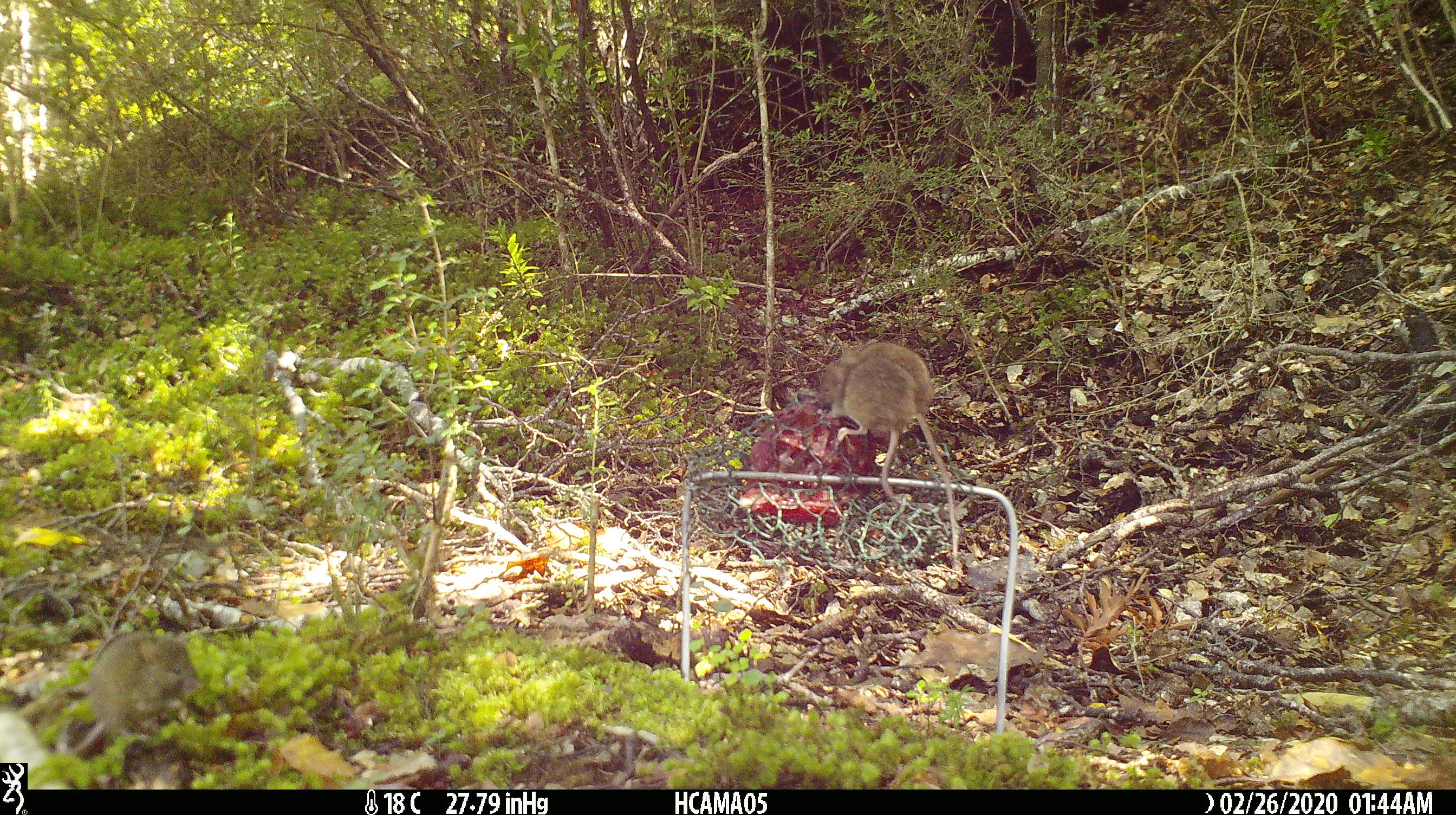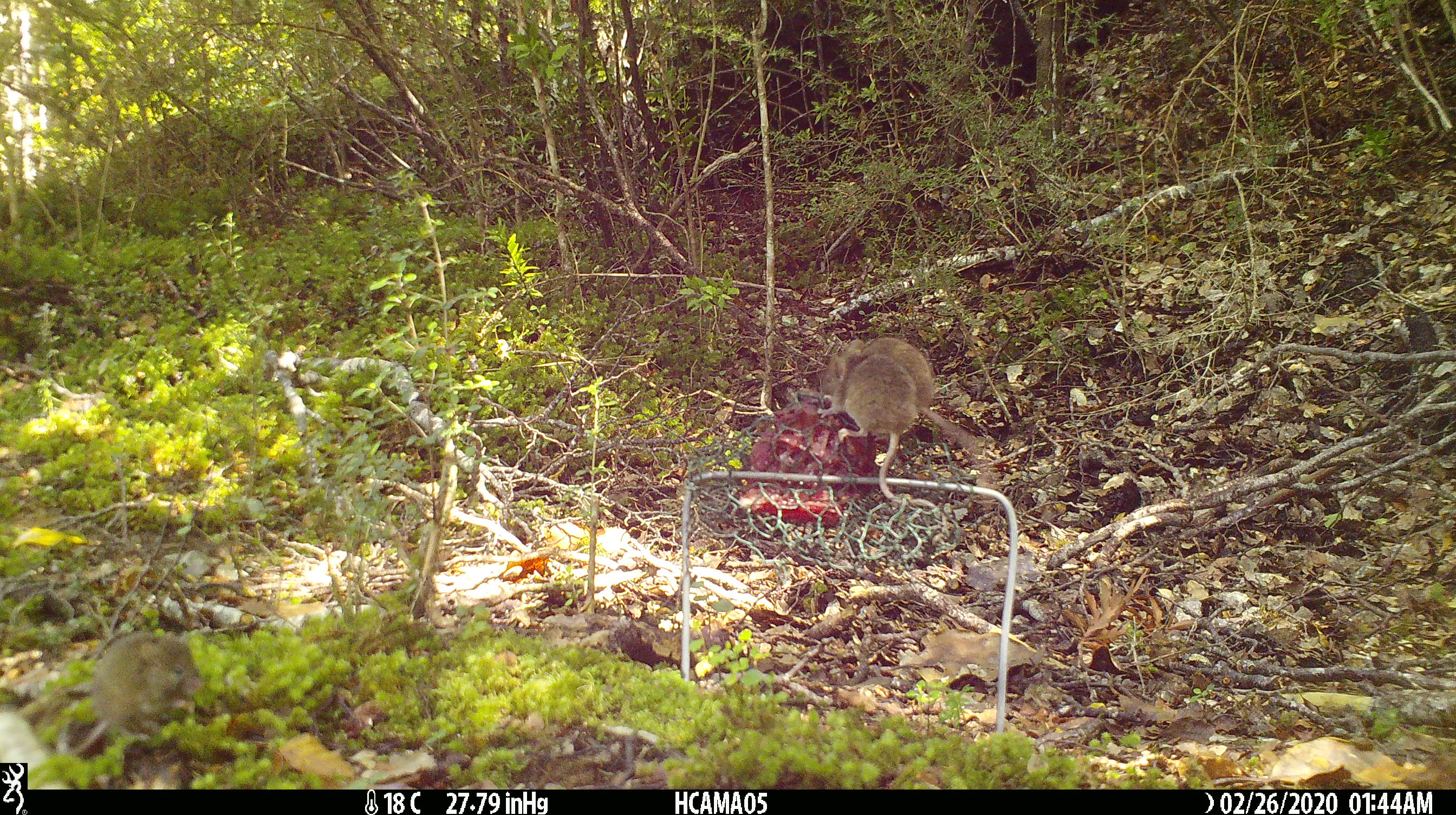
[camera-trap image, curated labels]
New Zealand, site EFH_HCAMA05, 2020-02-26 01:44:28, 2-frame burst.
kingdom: Animalia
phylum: Chordata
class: Mammalia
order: Rodentia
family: Muridae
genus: Mus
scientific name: Mus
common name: mouse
Mouse (Mus).